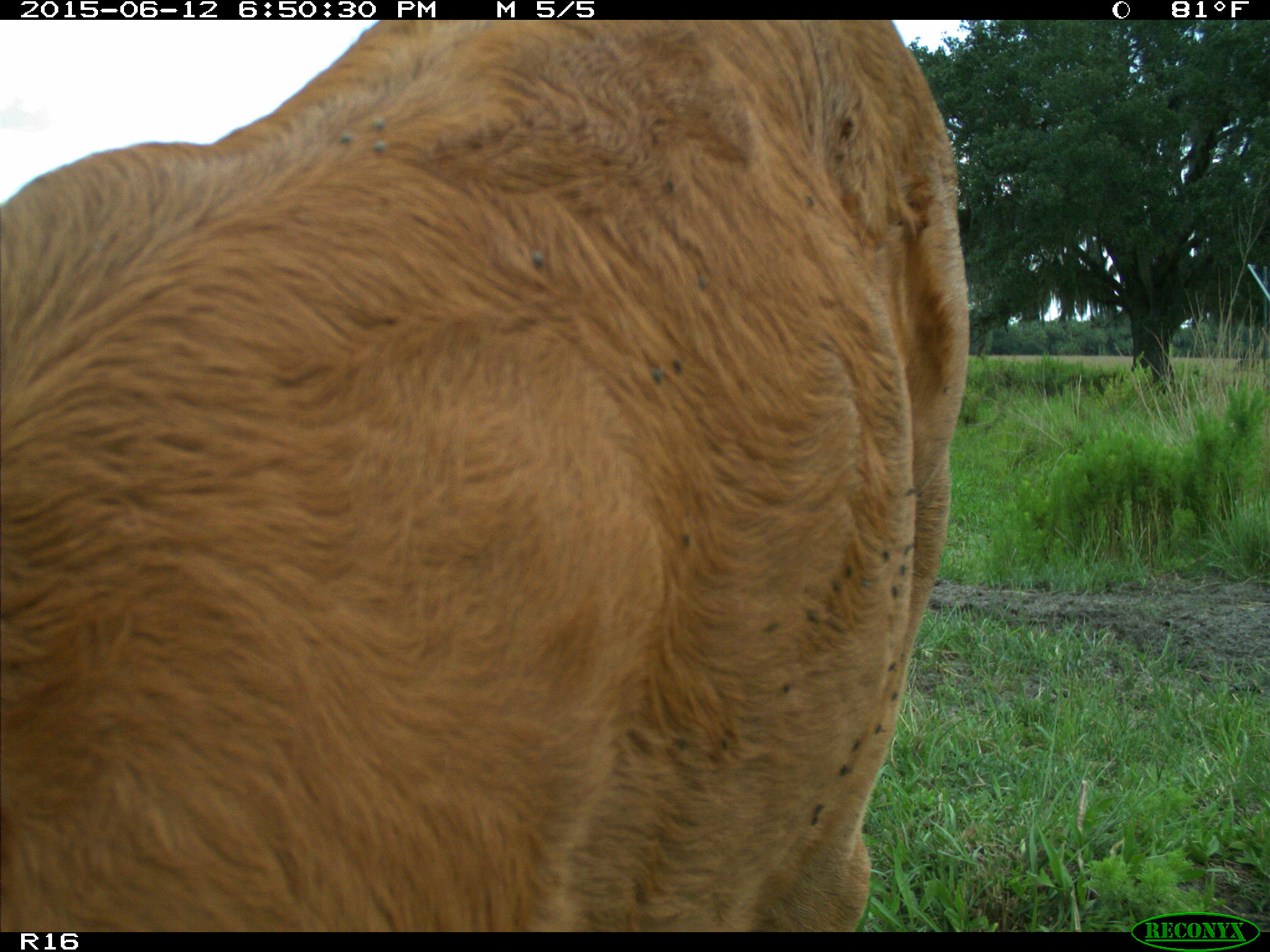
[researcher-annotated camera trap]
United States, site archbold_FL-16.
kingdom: Animalia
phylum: Chordata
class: Mammalia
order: Artiodactyla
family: Bovidae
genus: Bos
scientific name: Bos taurus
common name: domestic cow